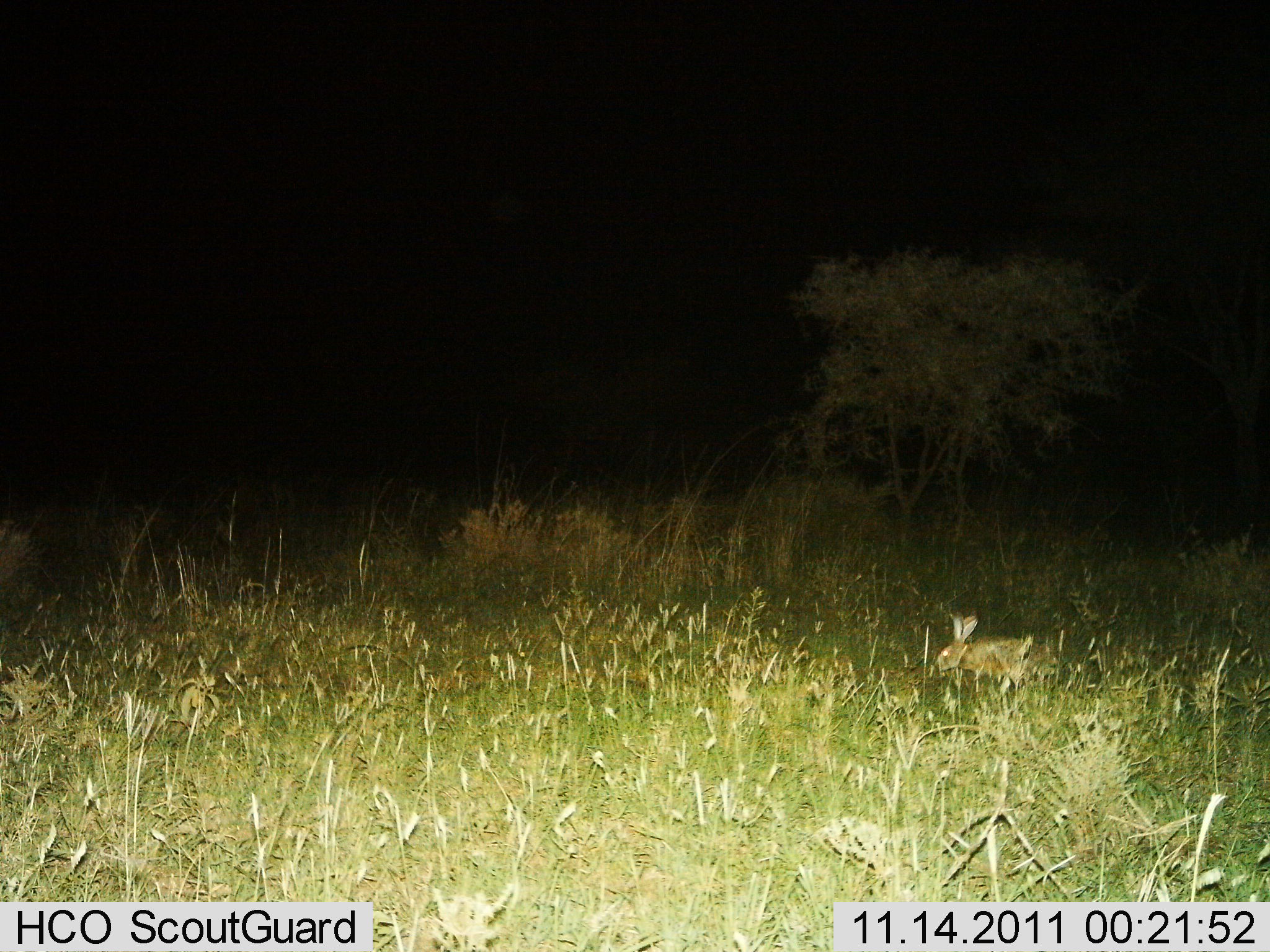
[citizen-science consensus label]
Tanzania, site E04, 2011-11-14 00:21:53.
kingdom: Animalia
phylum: Chordata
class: Mammalia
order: Lagomorpha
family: Leporidae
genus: Lepus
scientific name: Lepus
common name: hare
Hare (Lepus), count 1. Behavior (volunteer vote fractions): standing 10%, resting 0%, moving 80%, interacting 0%. Young present (vote fraction): 0%. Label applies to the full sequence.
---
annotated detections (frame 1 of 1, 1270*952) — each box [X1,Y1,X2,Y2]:
animal: [933,611,1055,697]